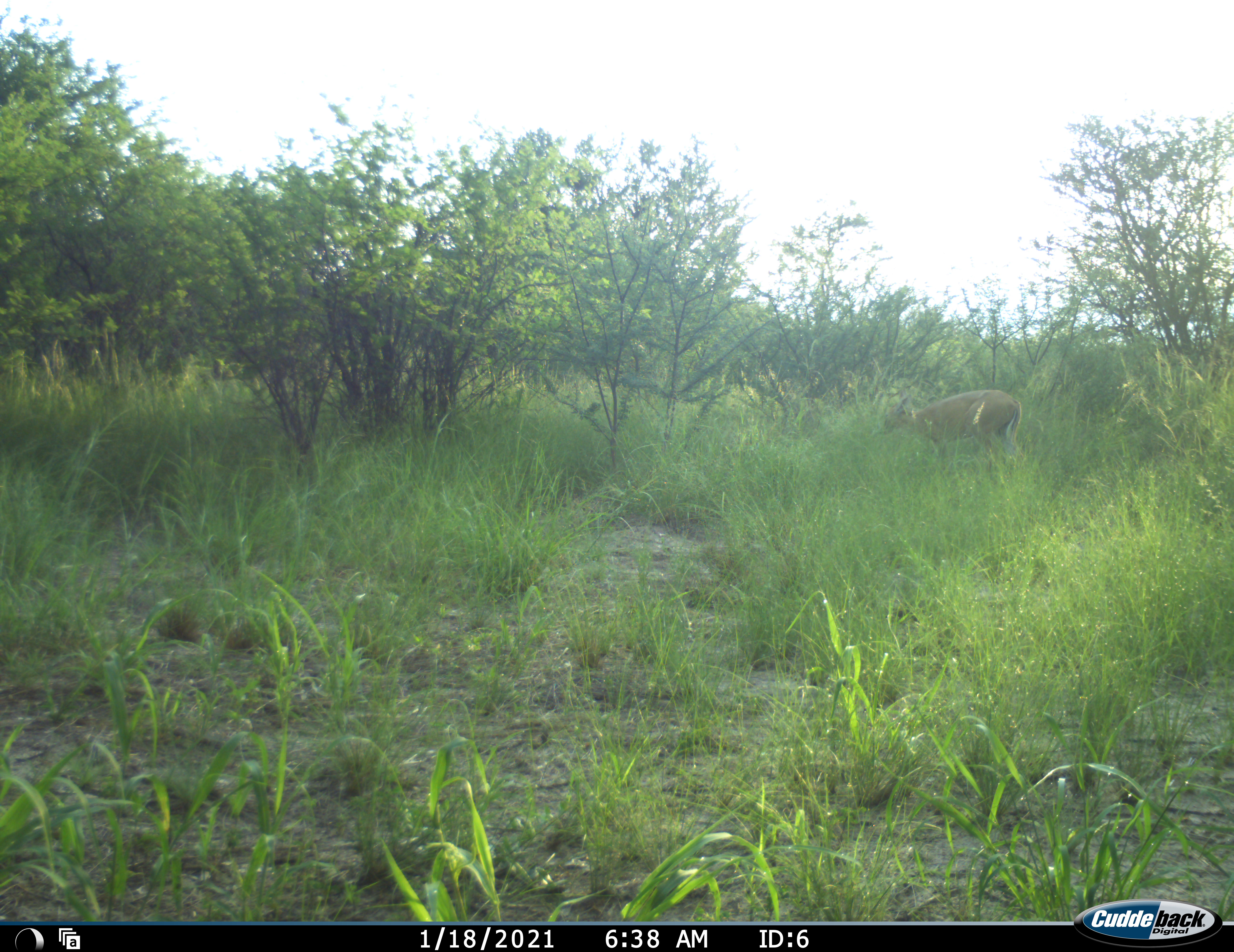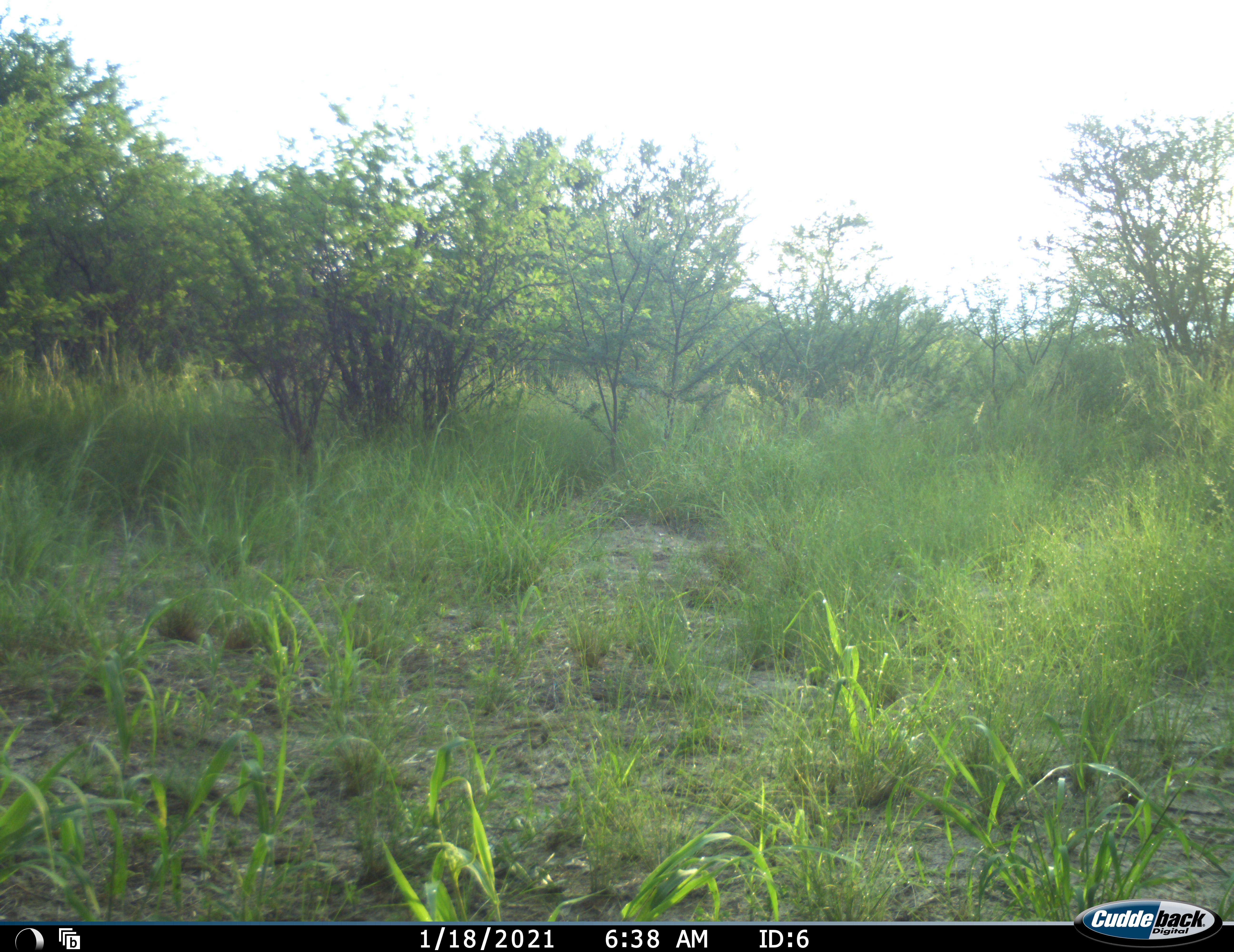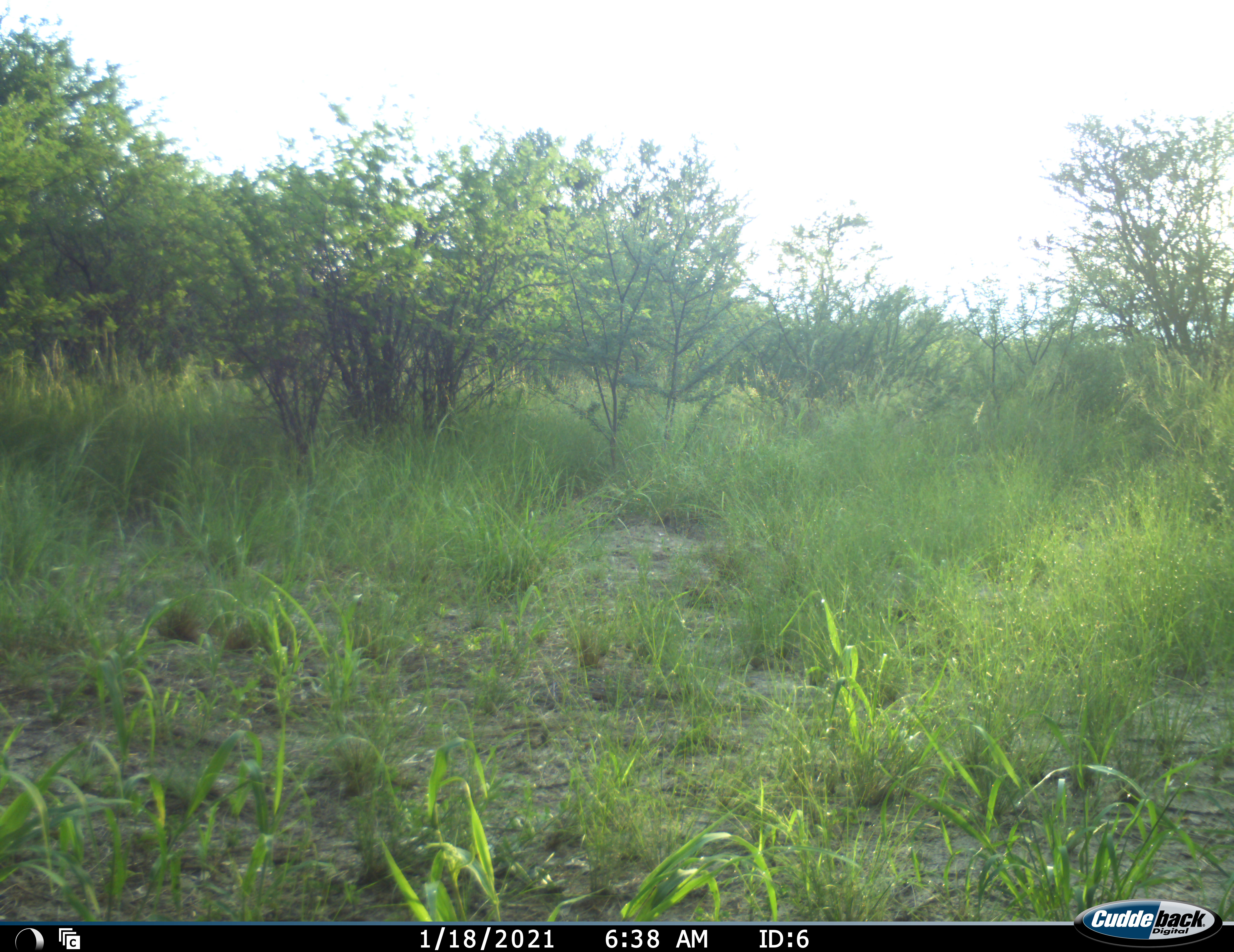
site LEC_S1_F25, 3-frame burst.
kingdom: Animalia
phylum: Chordata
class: Mammalia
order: Artiodactyla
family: Bovidae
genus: Sylvicapra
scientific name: Sylvicapra grimmia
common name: common duiker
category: duikercommongrey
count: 1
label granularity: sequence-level